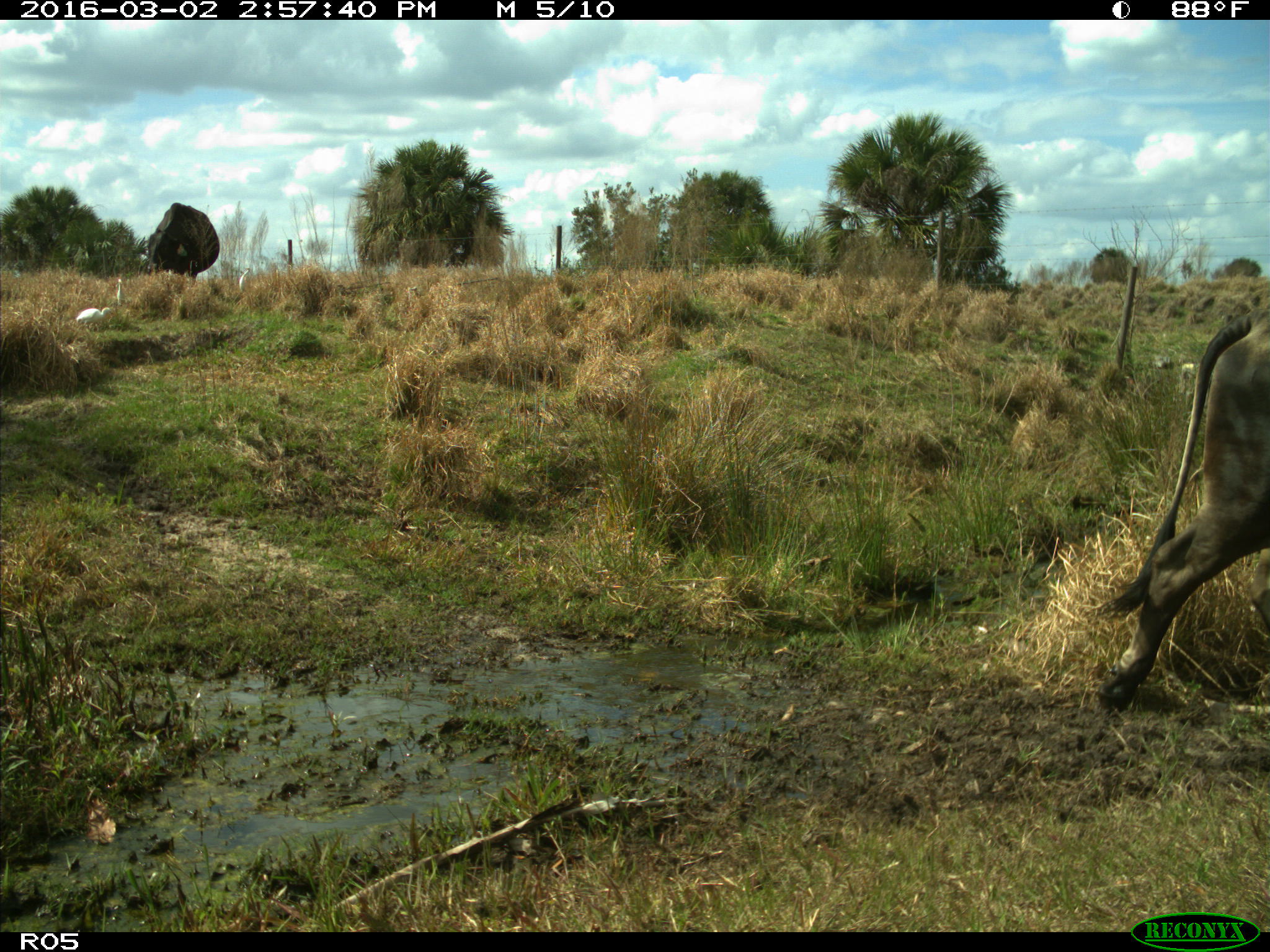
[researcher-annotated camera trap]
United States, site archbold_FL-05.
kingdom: Animalia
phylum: Chordata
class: Mammalia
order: Artiodactyla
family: Bovidae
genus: Bos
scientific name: Bos taurus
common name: domestic cow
Bos taurus (domestic cow).